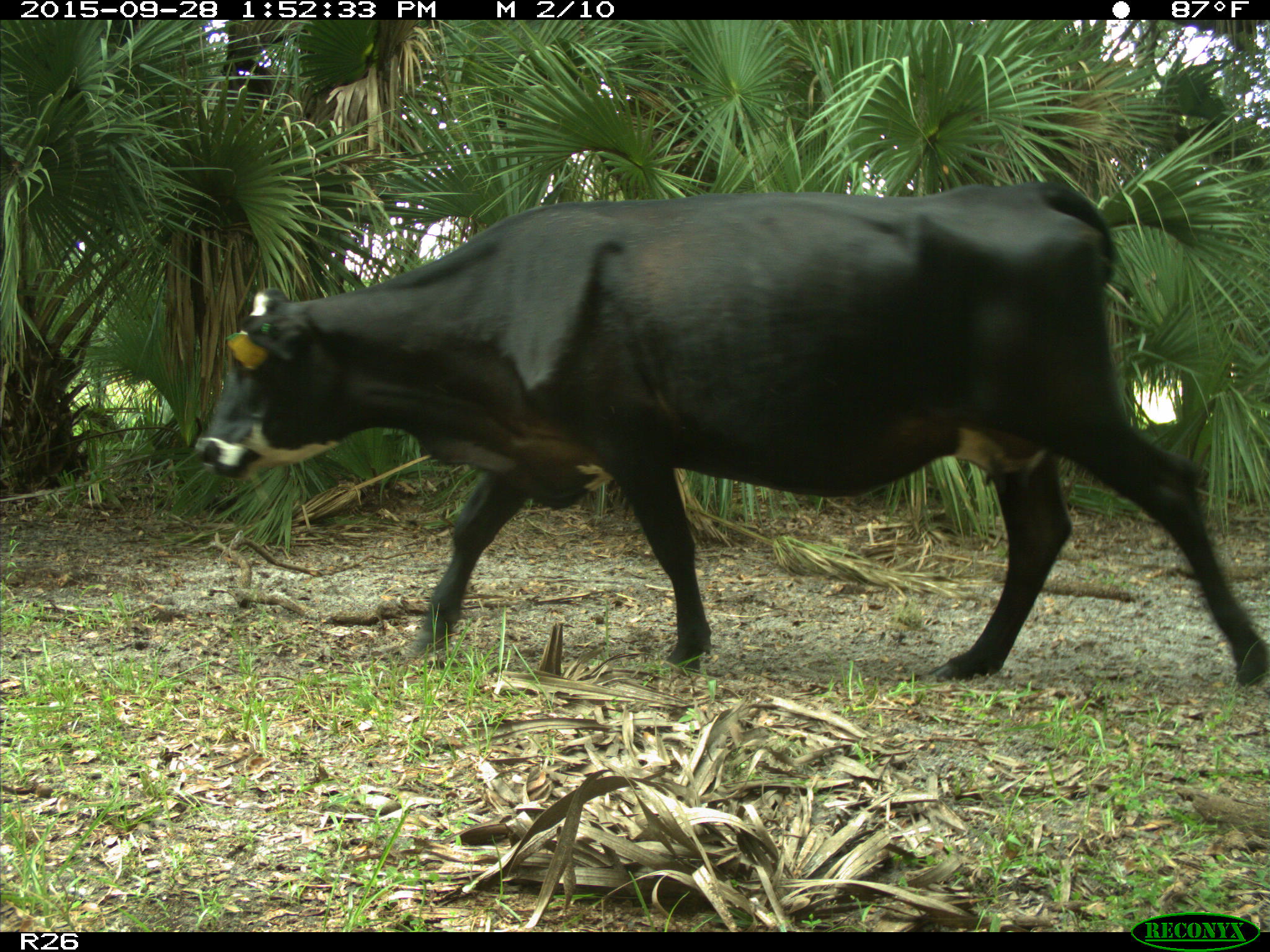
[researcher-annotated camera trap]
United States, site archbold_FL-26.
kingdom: Animalia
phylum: Chordata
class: Mammalia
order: Artiodactyla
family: Bovidae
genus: Bos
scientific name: Bos taurus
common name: domestic cow